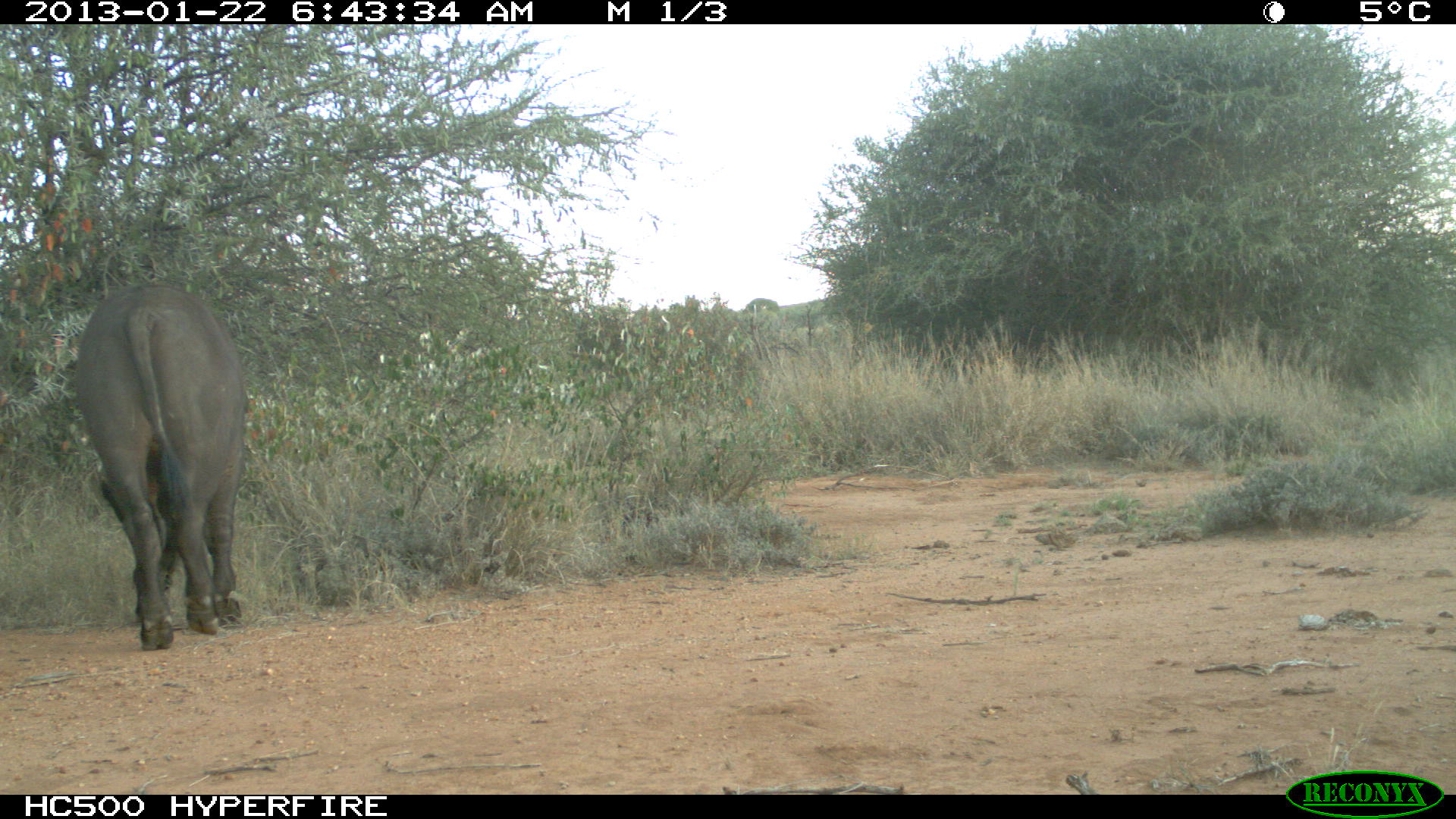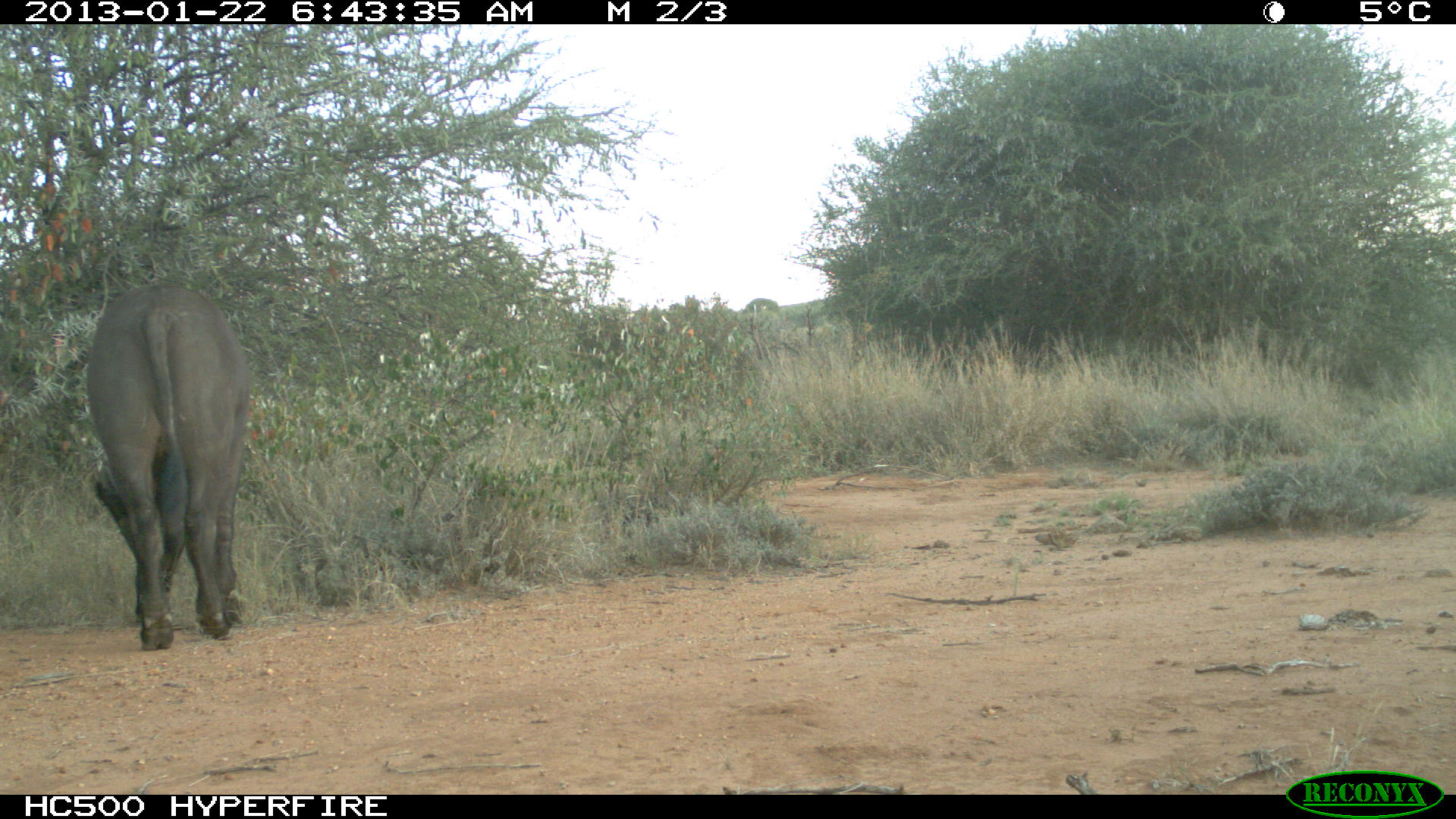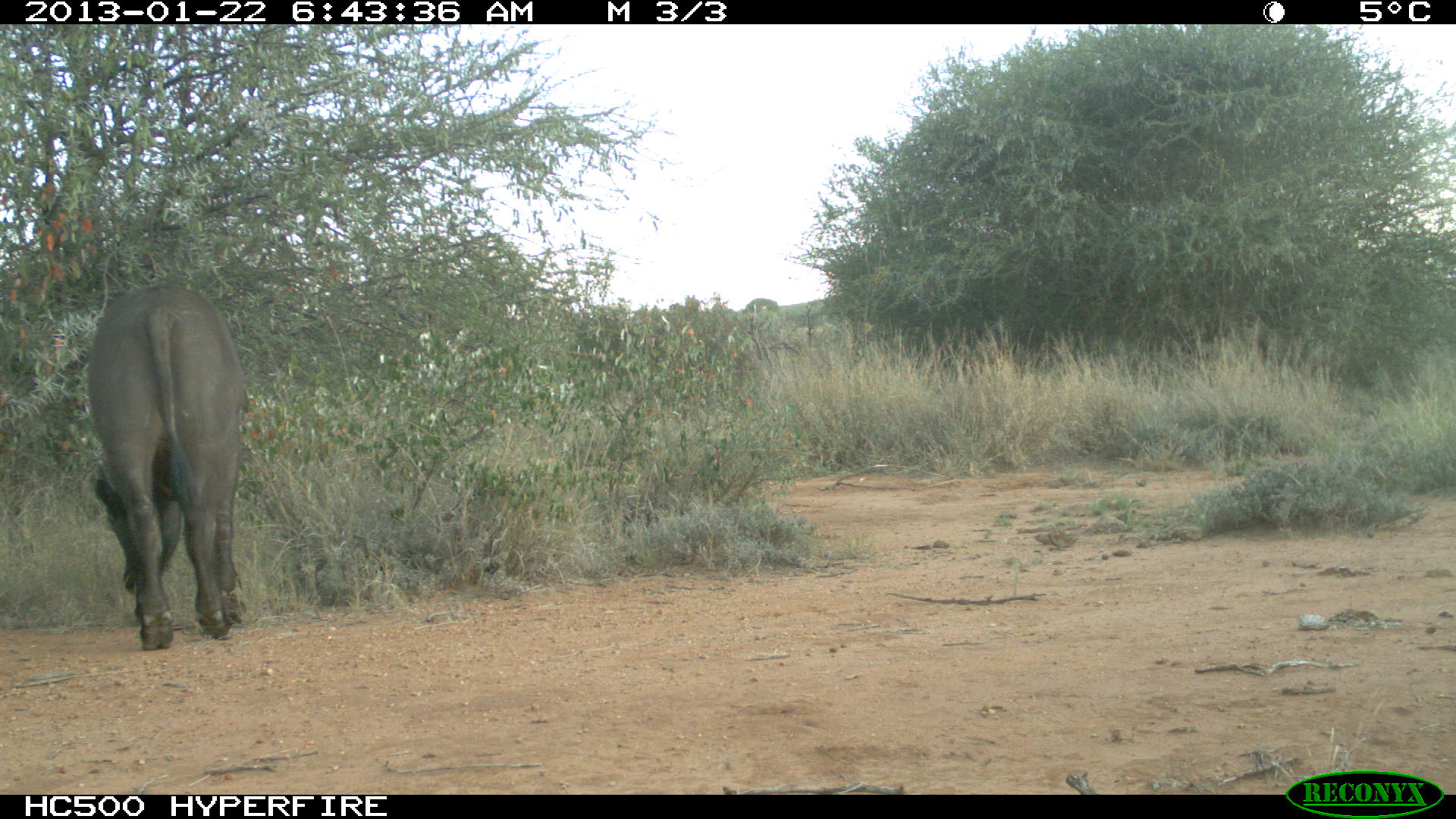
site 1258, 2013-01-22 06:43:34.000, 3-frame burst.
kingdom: Animalia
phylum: Chordata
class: Mammalia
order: Artiodactyla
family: Bovidae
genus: Syncerus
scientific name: Syncerus caffer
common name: african buffalo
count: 1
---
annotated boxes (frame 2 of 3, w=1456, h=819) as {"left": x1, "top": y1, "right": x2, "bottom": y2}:
syncerus caffer: {"left": 85, "top": 282, "right": 247, "bottom": 649}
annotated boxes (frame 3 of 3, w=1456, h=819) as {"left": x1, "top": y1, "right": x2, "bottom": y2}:
syncerus caffer: {"left": 88, "top": 277, "right": 239, "bottom": 649}